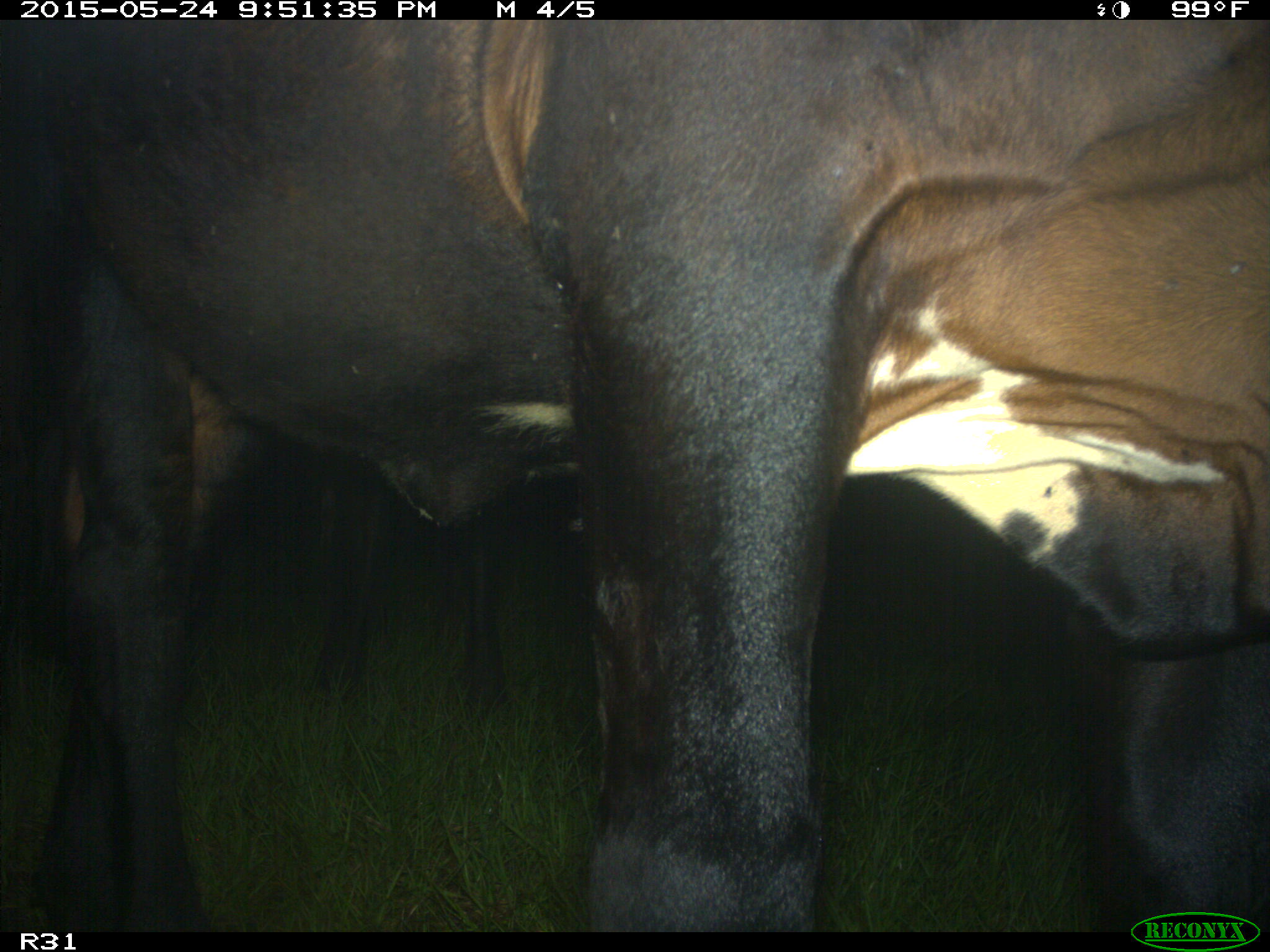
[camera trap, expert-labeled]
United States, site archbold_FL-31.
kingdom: Animalia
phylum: Chordata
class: Mammalia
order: Artiodactyla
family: Bovidae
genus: Bos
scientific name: Bos taurus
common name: domestic cow